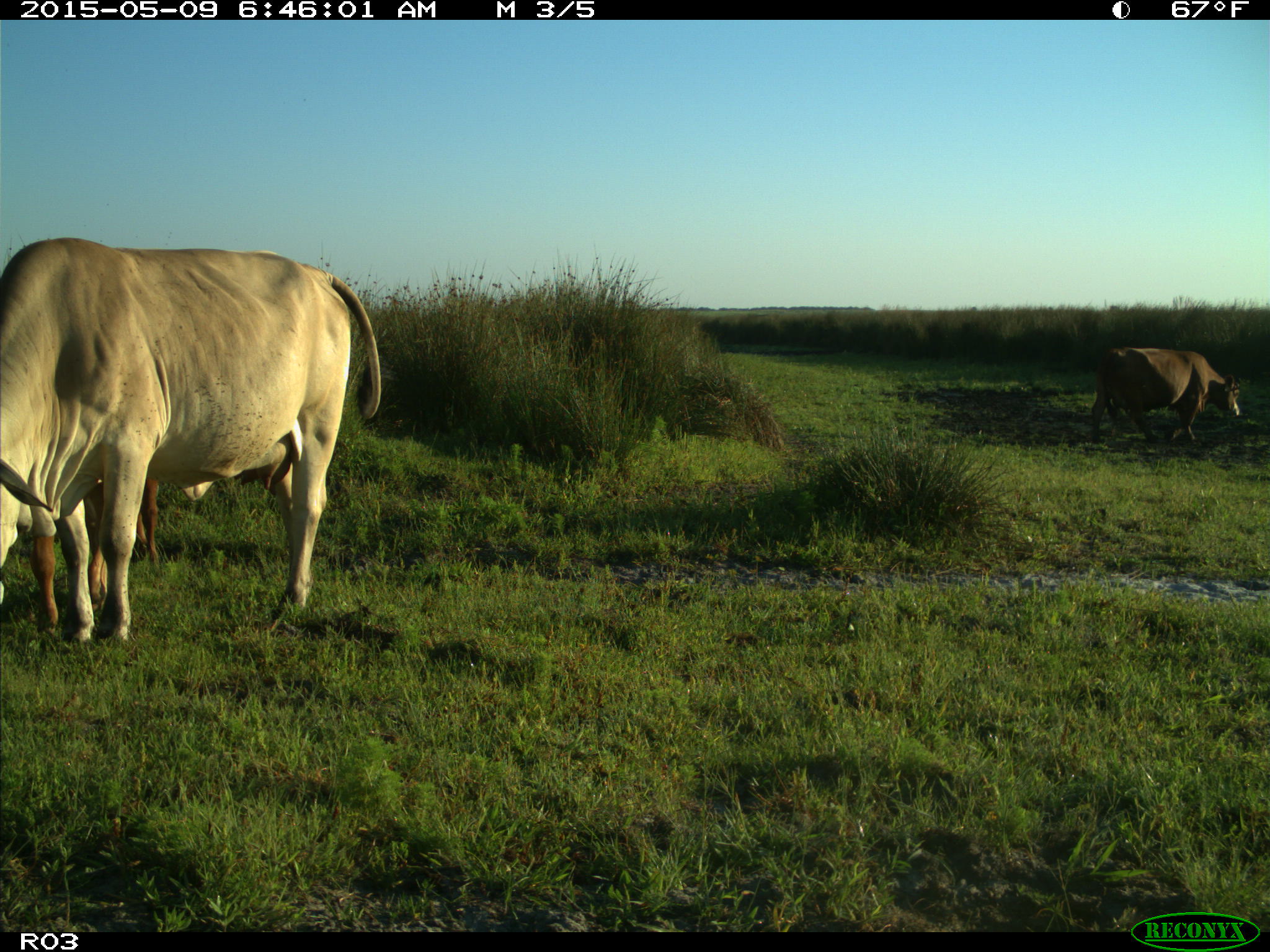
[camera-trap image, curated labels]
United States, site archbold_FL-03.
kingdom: Animalia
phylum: Chordata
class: Mammalia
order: Artiodactyla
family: Bovidae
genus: Bos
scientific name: Bos taurus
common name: domestic cow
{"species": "Bos taurus (domestic cow)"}